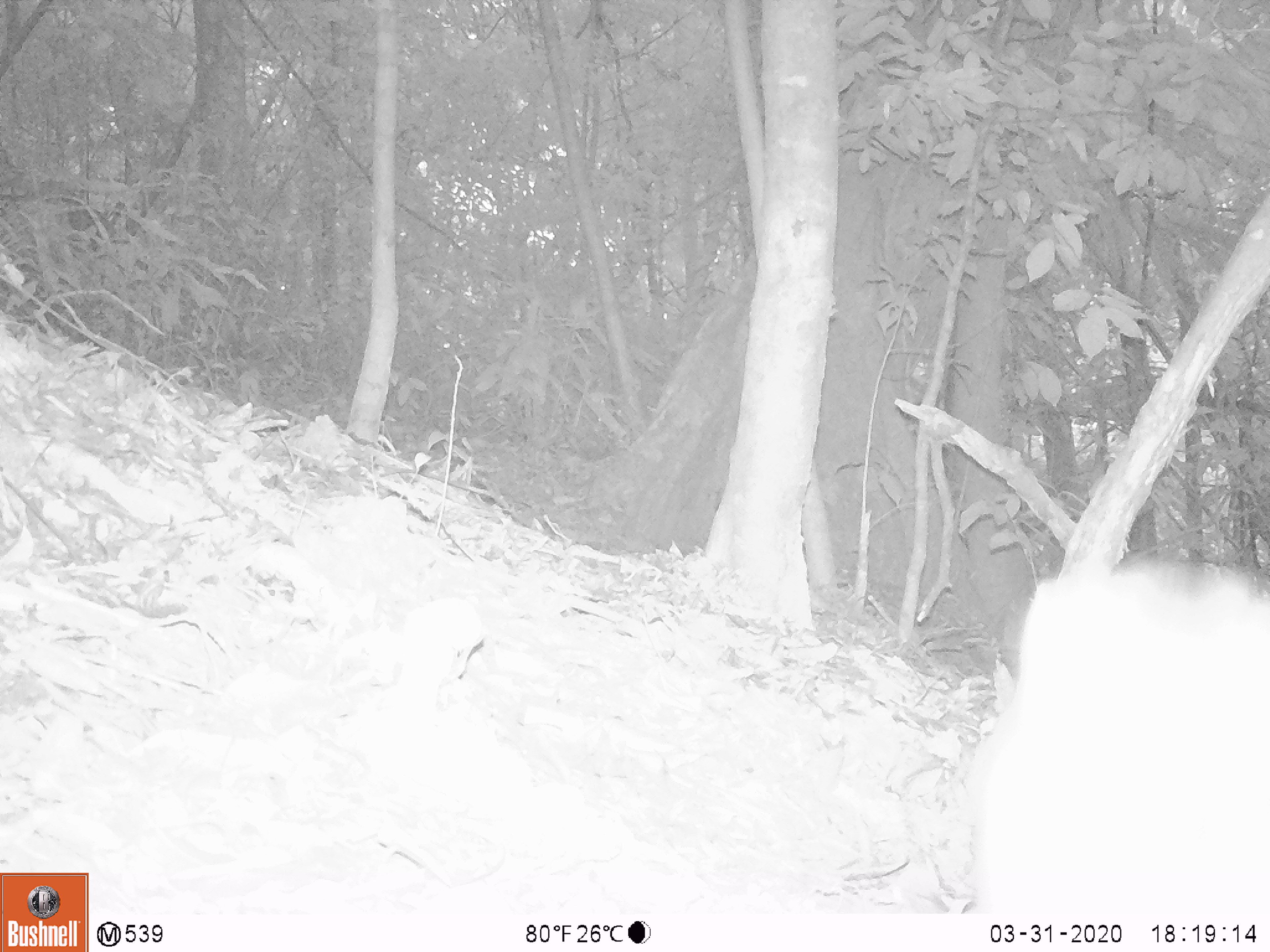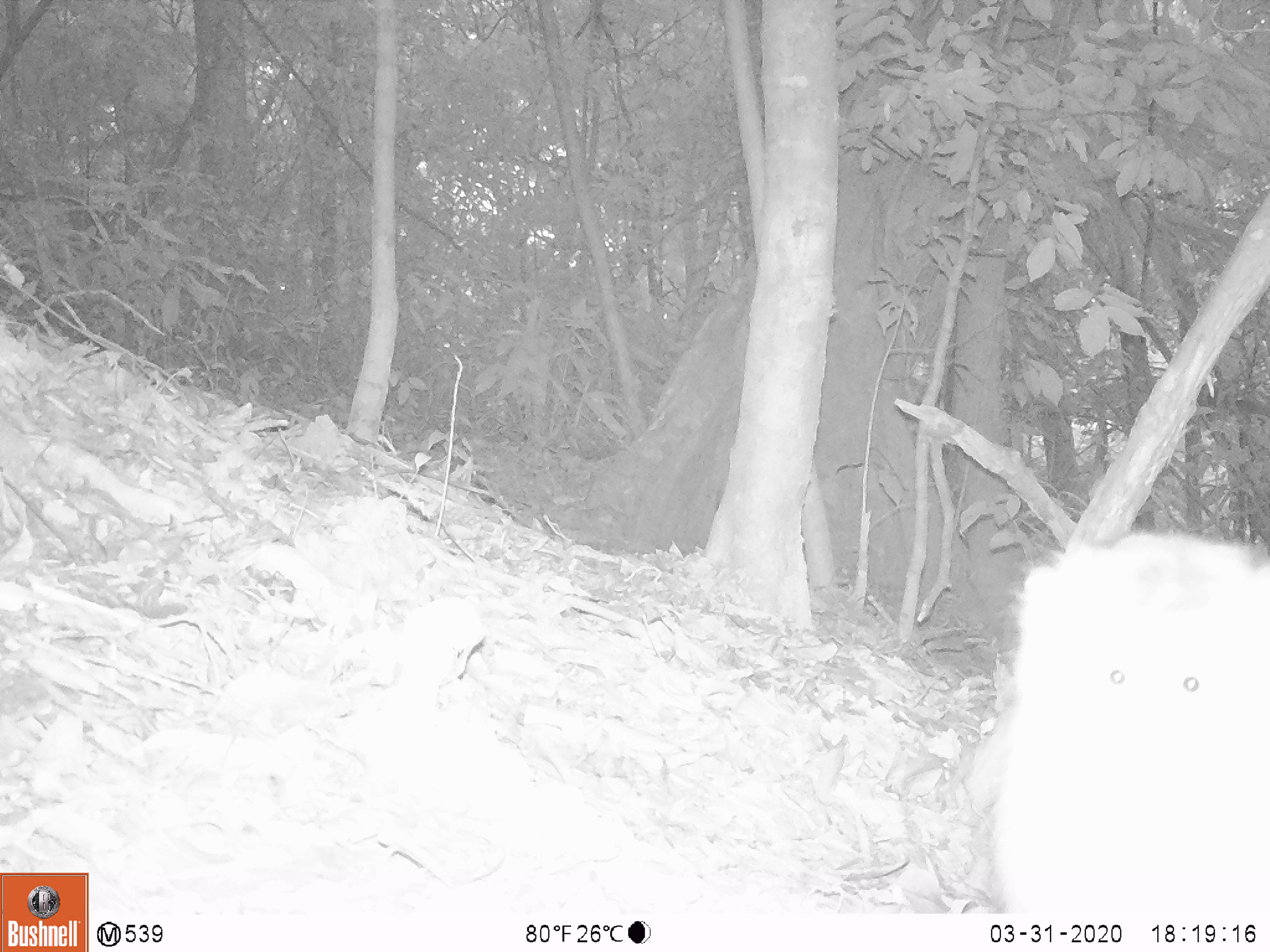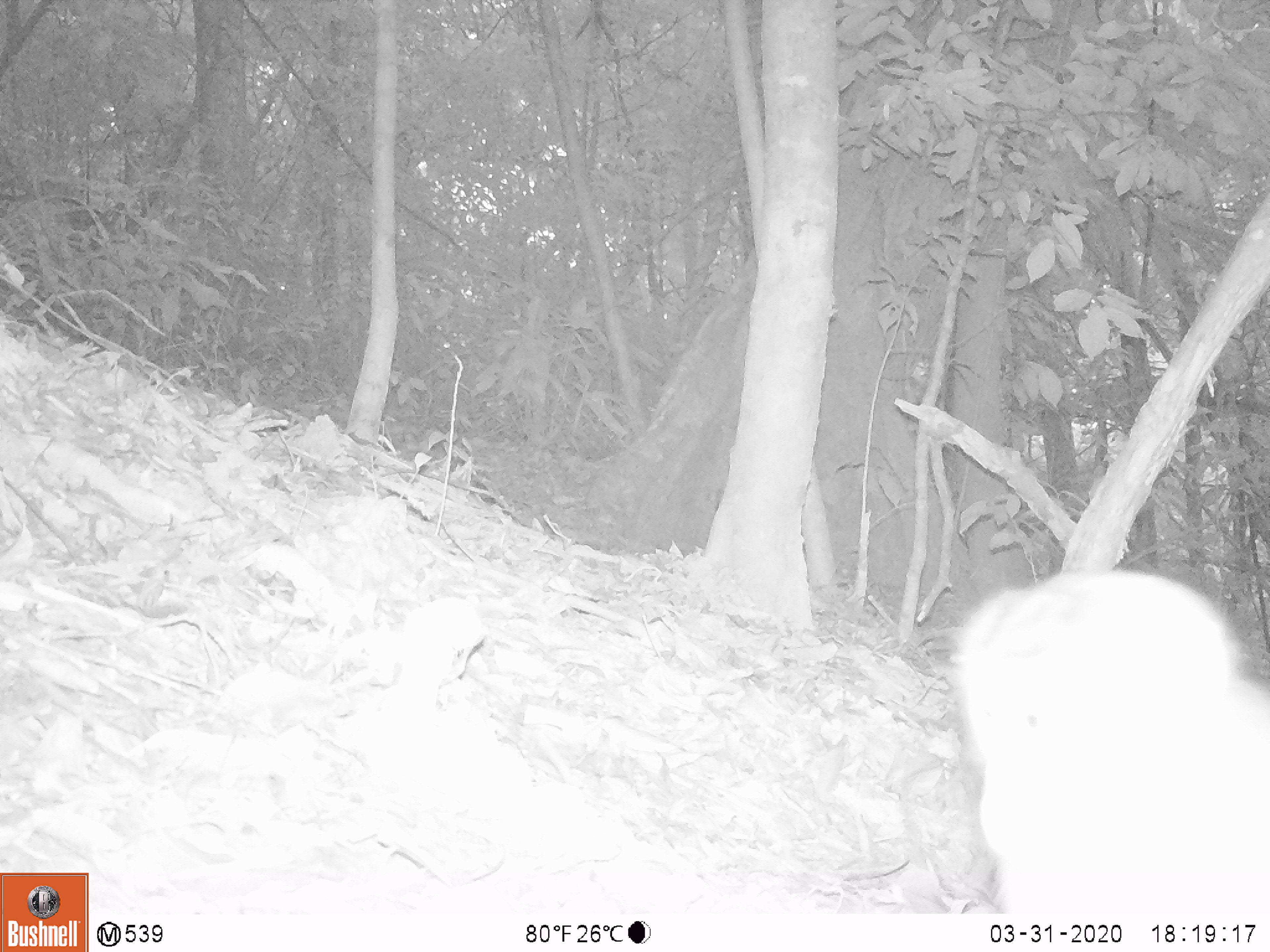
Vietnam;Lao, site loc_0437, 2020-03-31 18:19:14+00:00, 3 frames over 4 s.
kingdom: Animalia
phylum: Chordata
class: Mammalia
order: Primates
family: Cercopithecidae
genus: Macaca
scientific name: Macaca nemestrina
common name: pig-tailed macaque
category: pig tailed macaque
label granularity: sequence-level